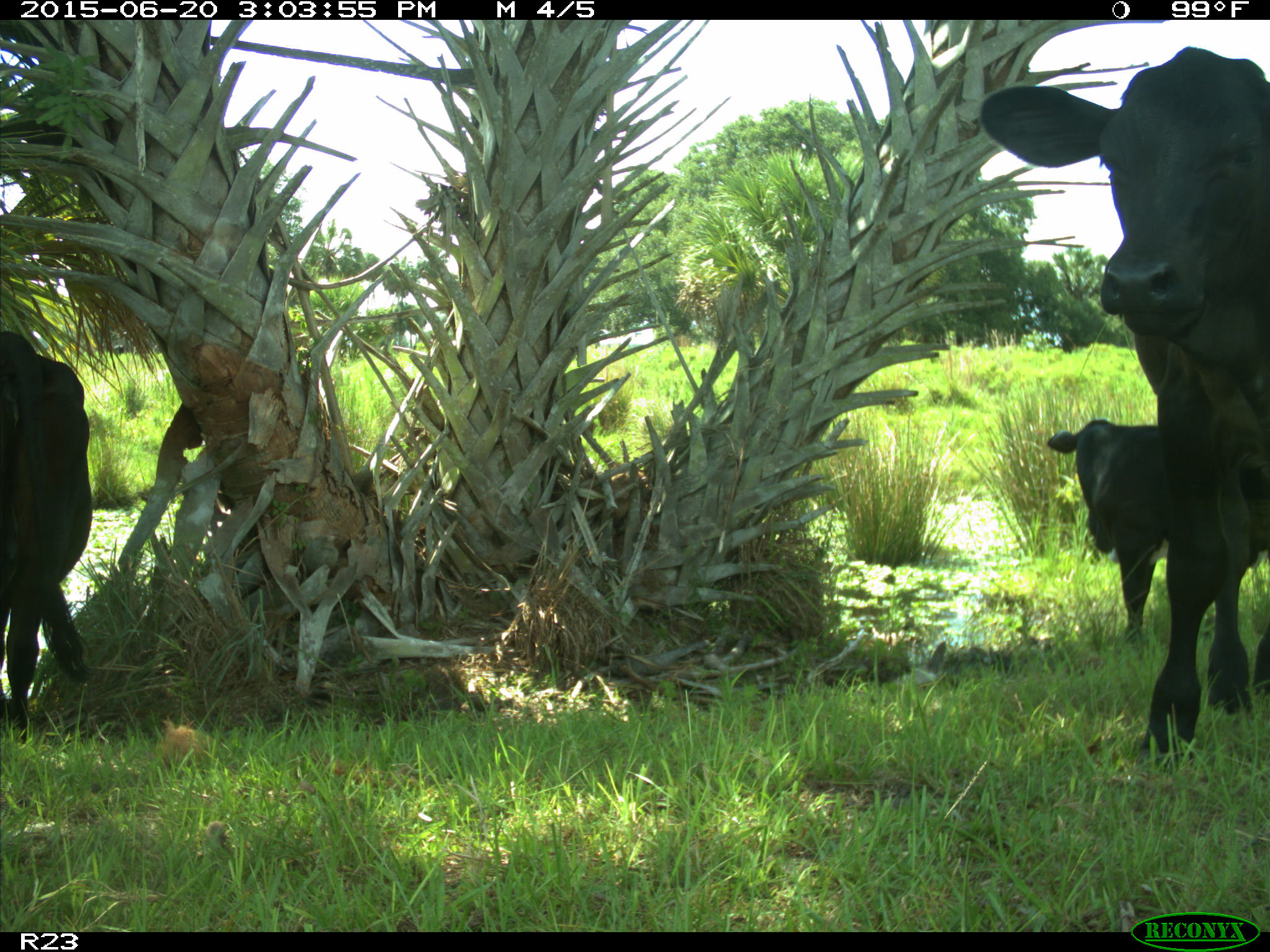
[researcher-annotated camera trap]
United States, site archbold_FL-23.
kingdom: Animalia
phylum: Chordata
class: Mammalia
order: Artiodactyla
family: Bovidae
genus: Bos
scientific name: Bos taurus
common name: domestic cow